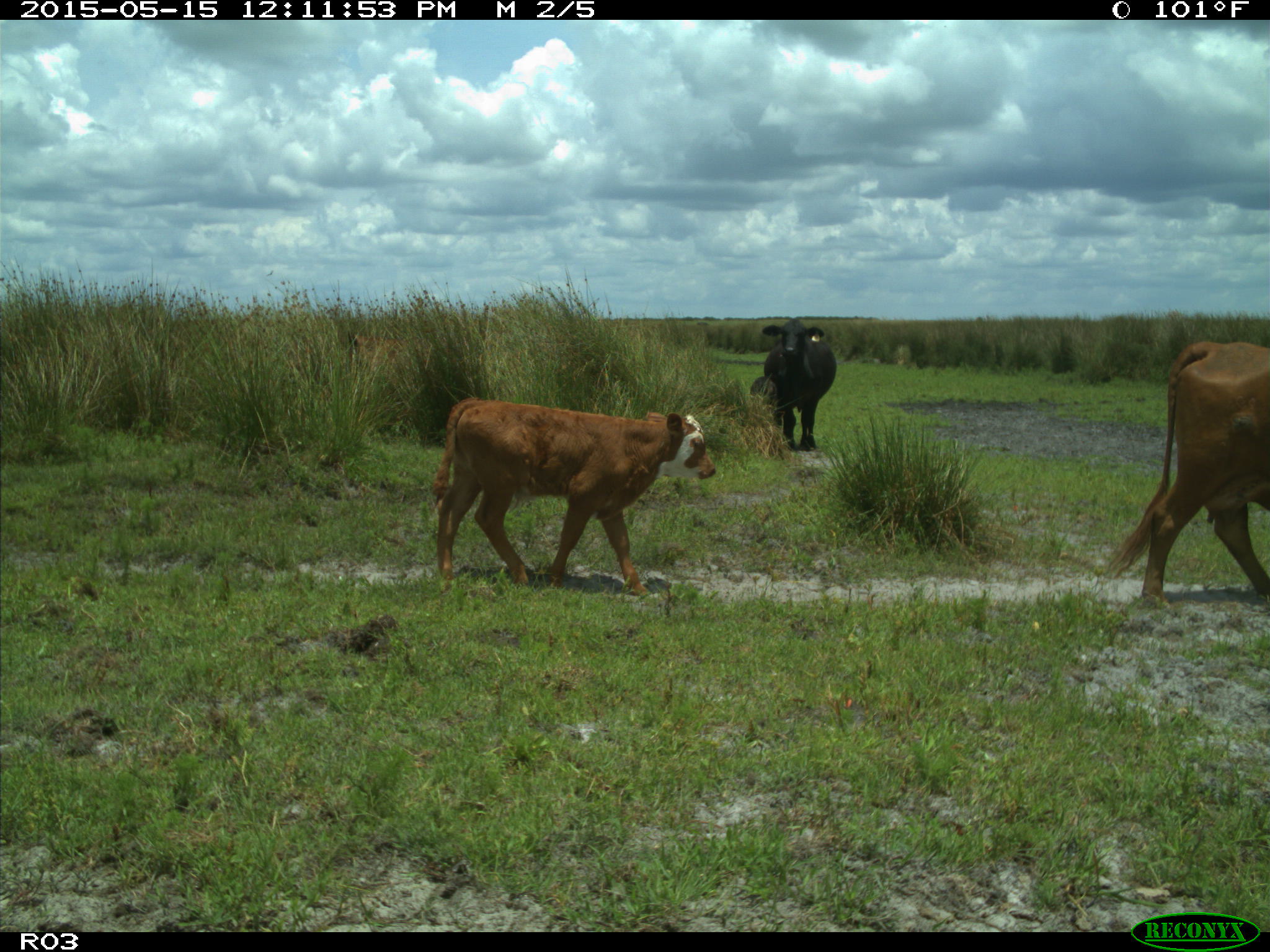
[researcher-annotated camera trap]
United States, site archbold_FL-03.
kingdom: Animalia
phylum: Chordata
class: Mammalia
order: Artiodactyla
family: Bovidae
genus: Bos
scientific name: Bos taurus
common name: domestic cow